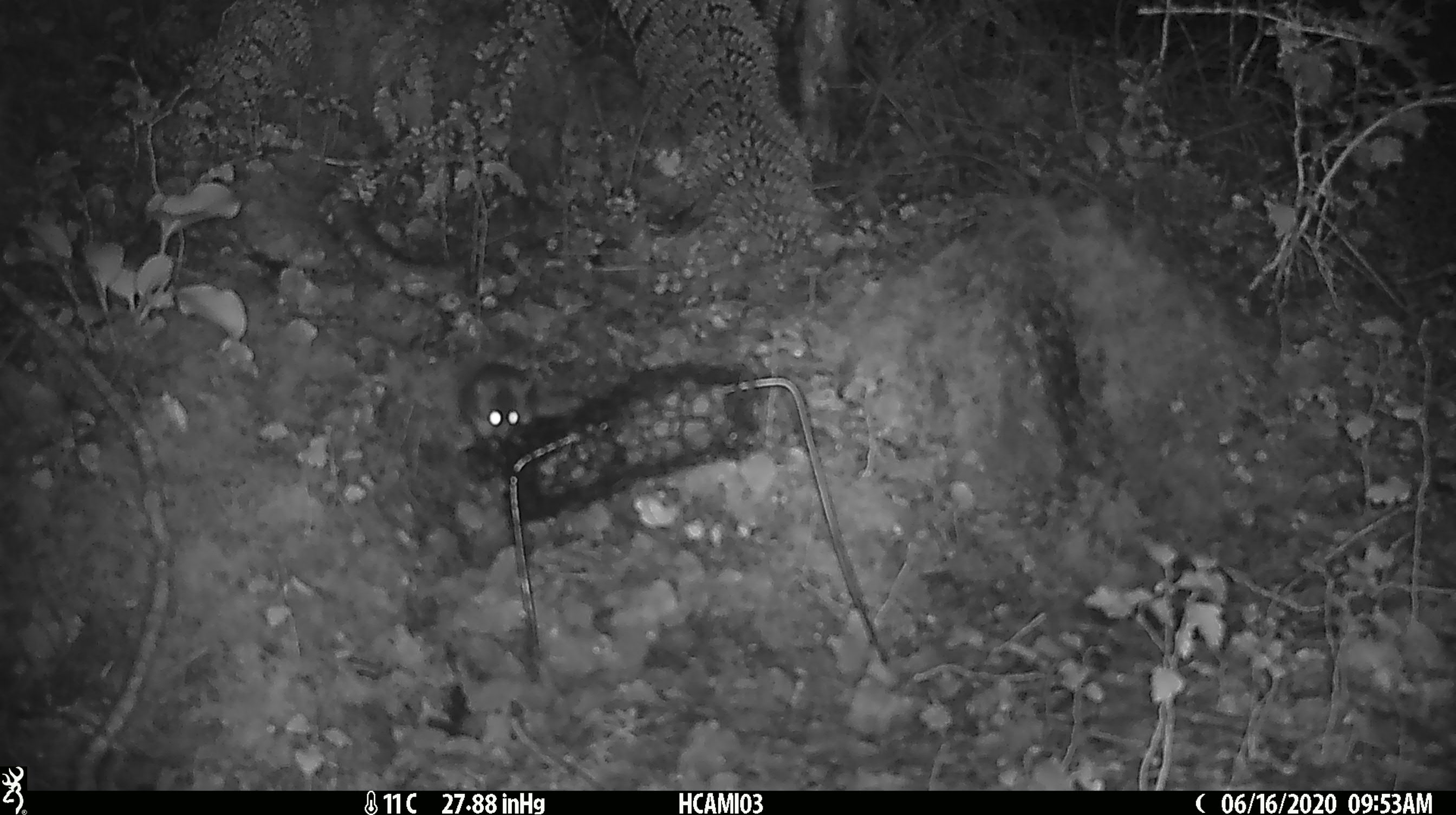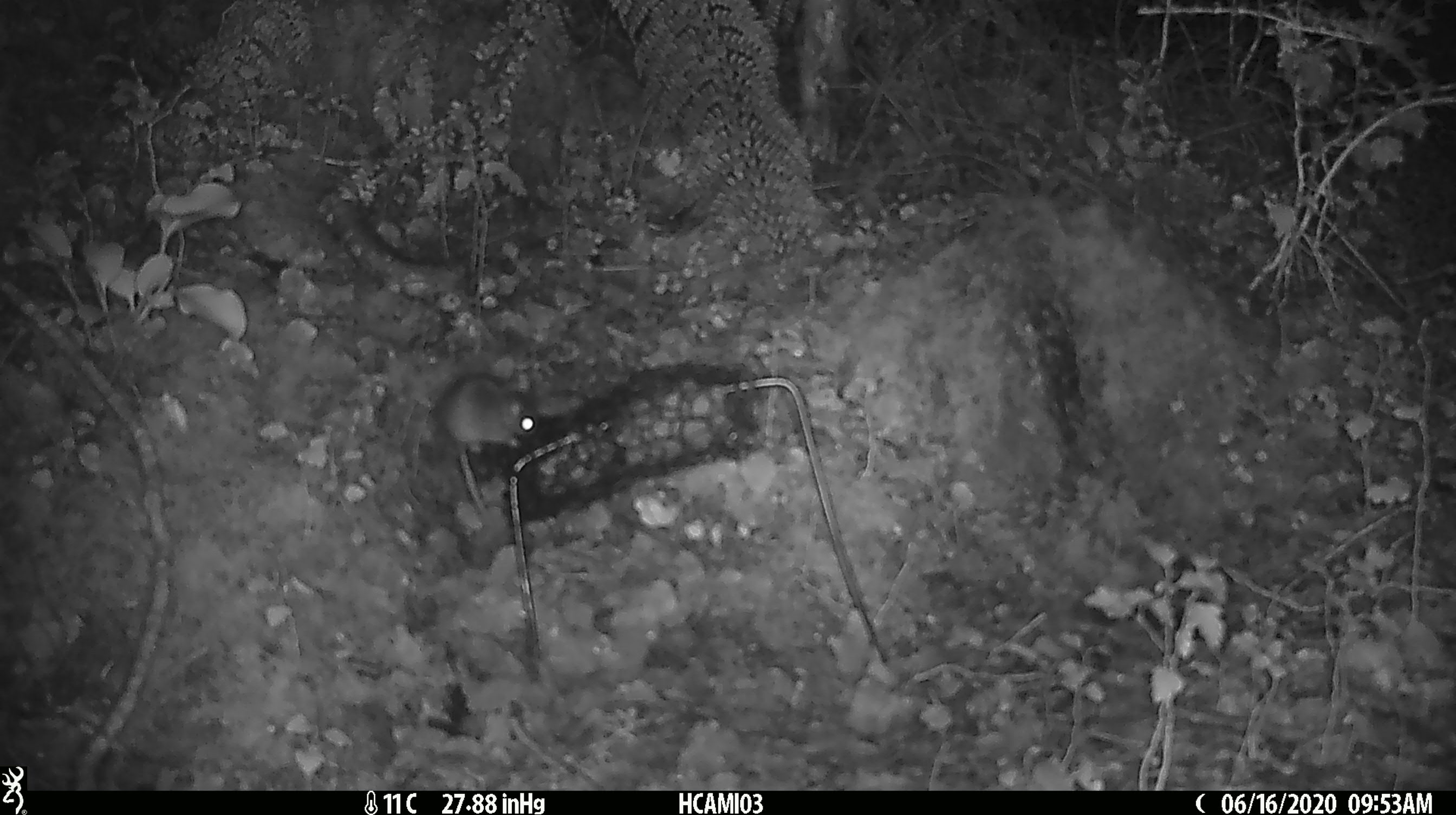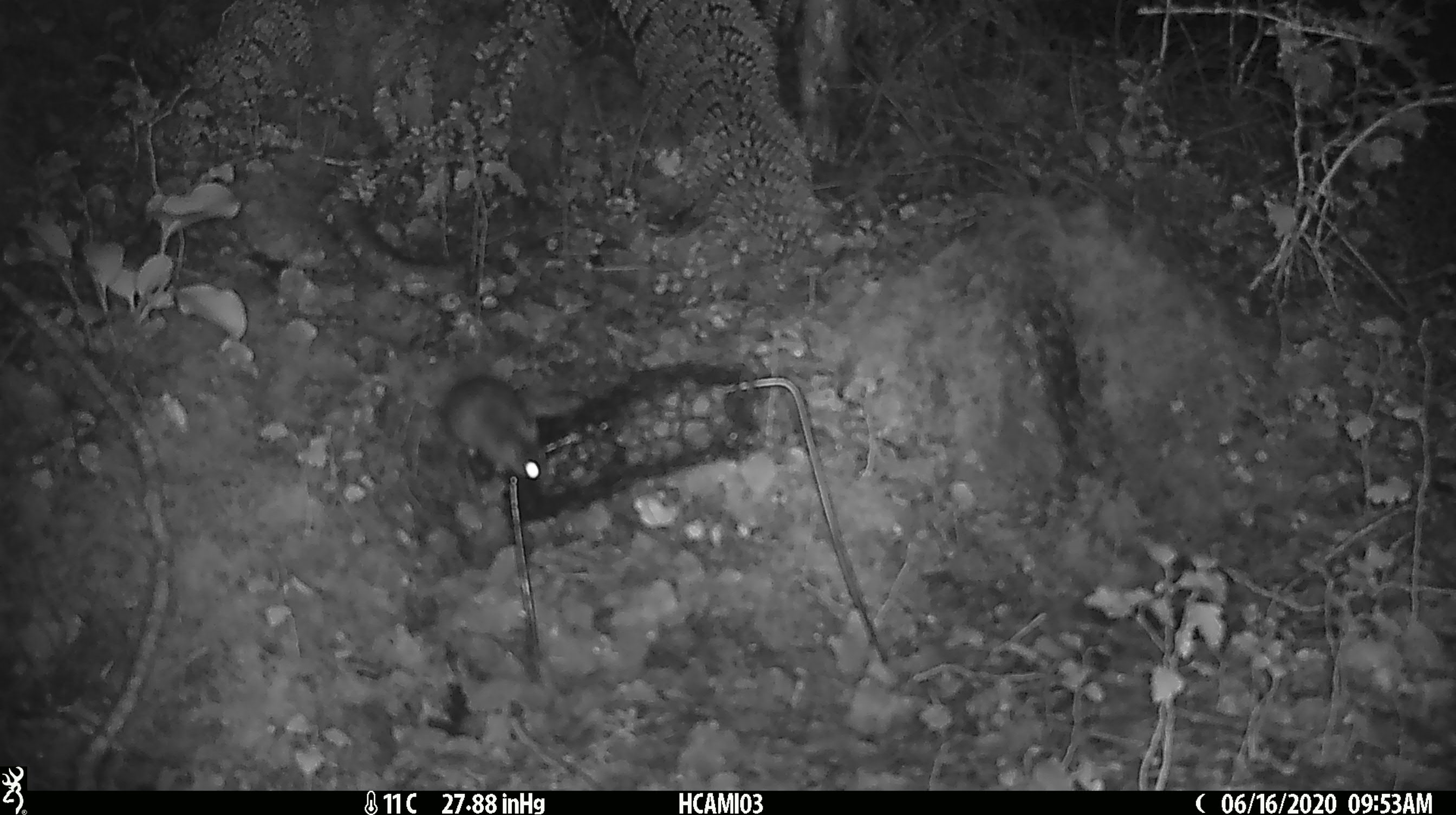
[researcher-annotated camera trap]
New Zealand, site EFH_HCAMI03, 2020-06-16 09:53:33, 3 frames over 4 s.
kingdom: Animalia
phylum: Chordata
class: Mammalia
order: Rodentia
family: Muridae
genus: Mus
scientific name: Mus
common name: mouse